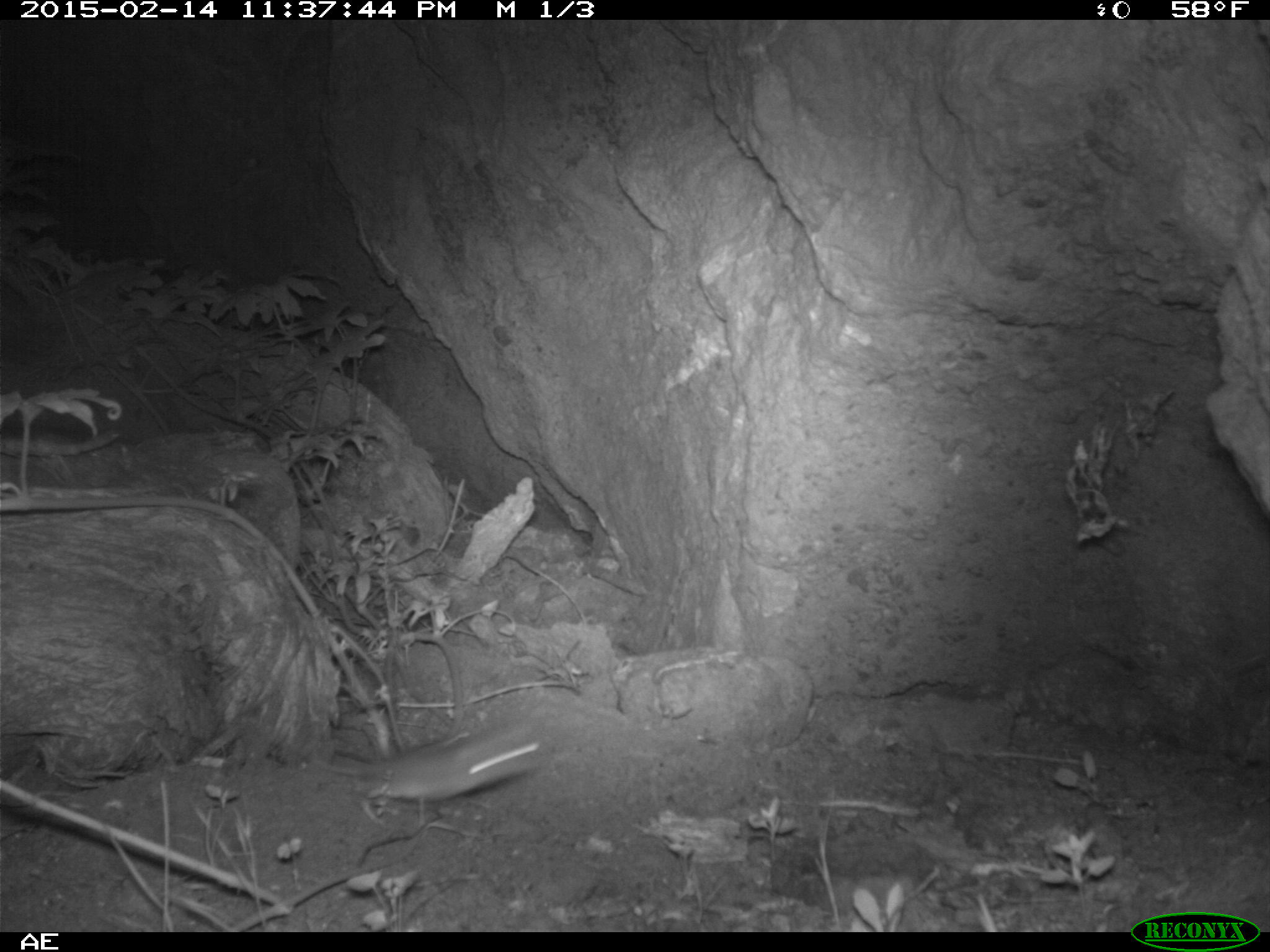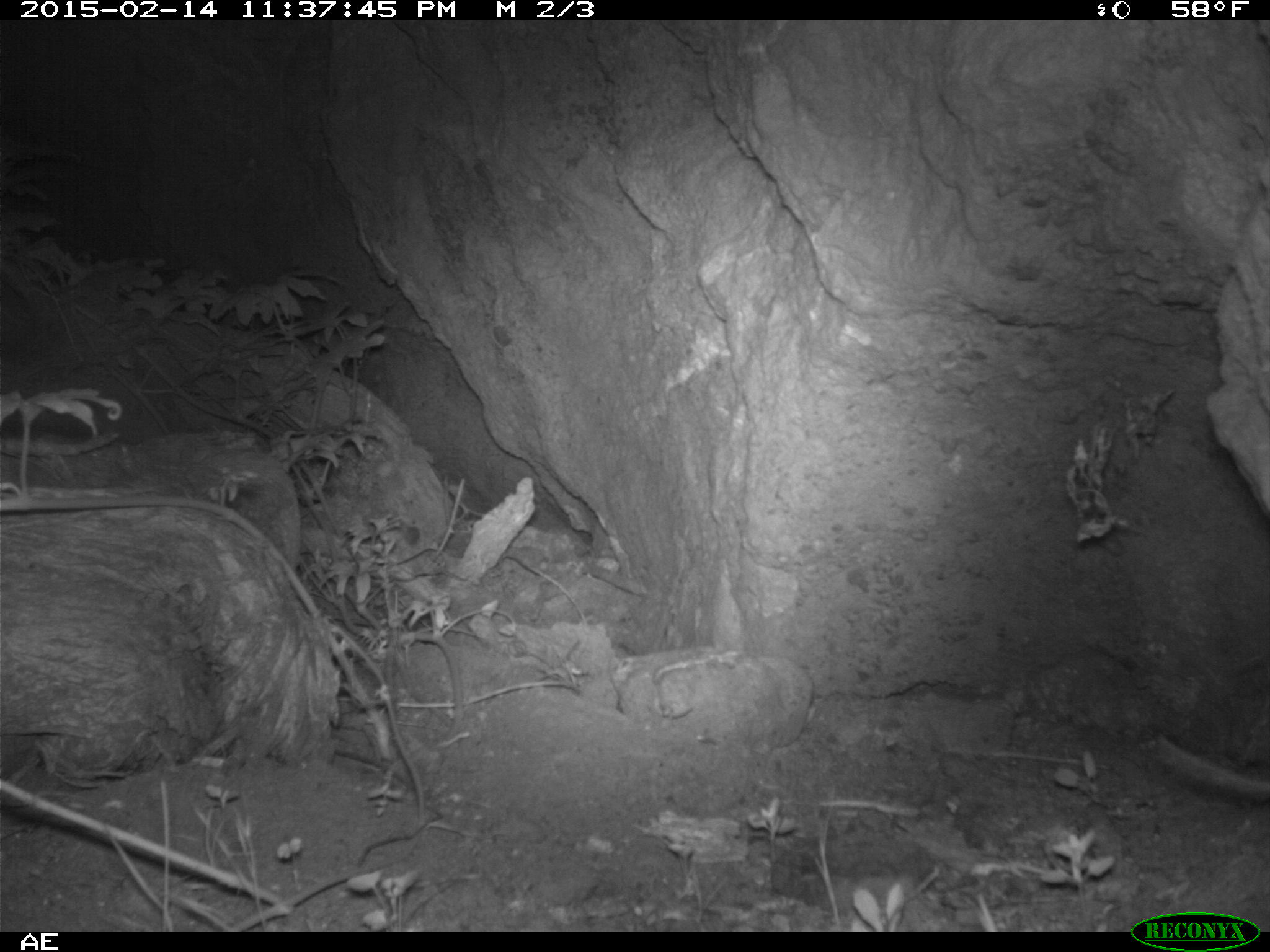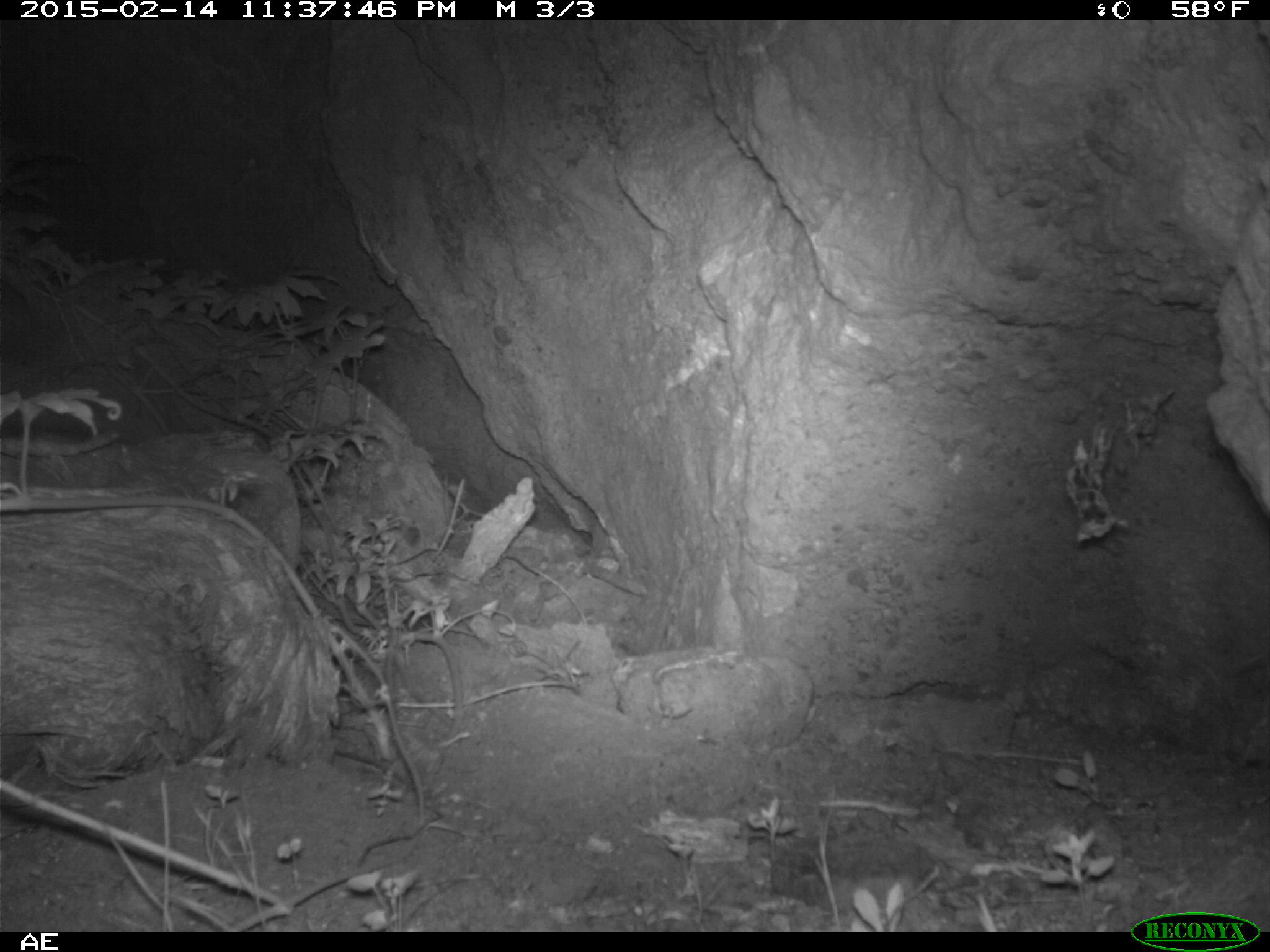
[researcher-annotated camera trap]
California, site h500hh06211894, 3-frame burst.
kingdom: Animalia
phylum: Chordata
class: Mammalia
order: Rodentia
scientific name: Rodentia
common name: rodent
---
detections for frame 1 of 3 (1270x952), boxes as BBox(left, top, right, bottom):
rodent: BBox(376, 726, 545, 799)